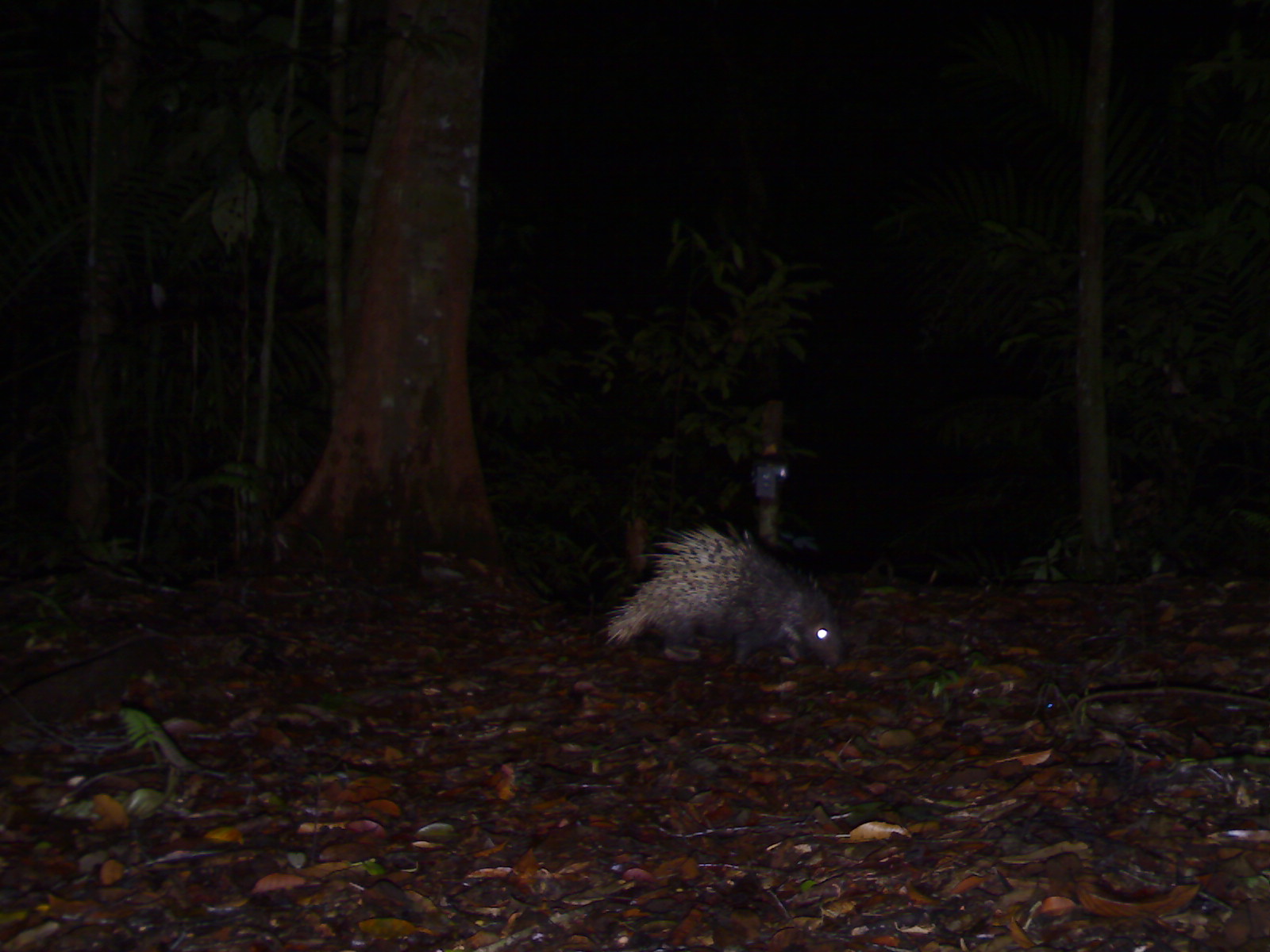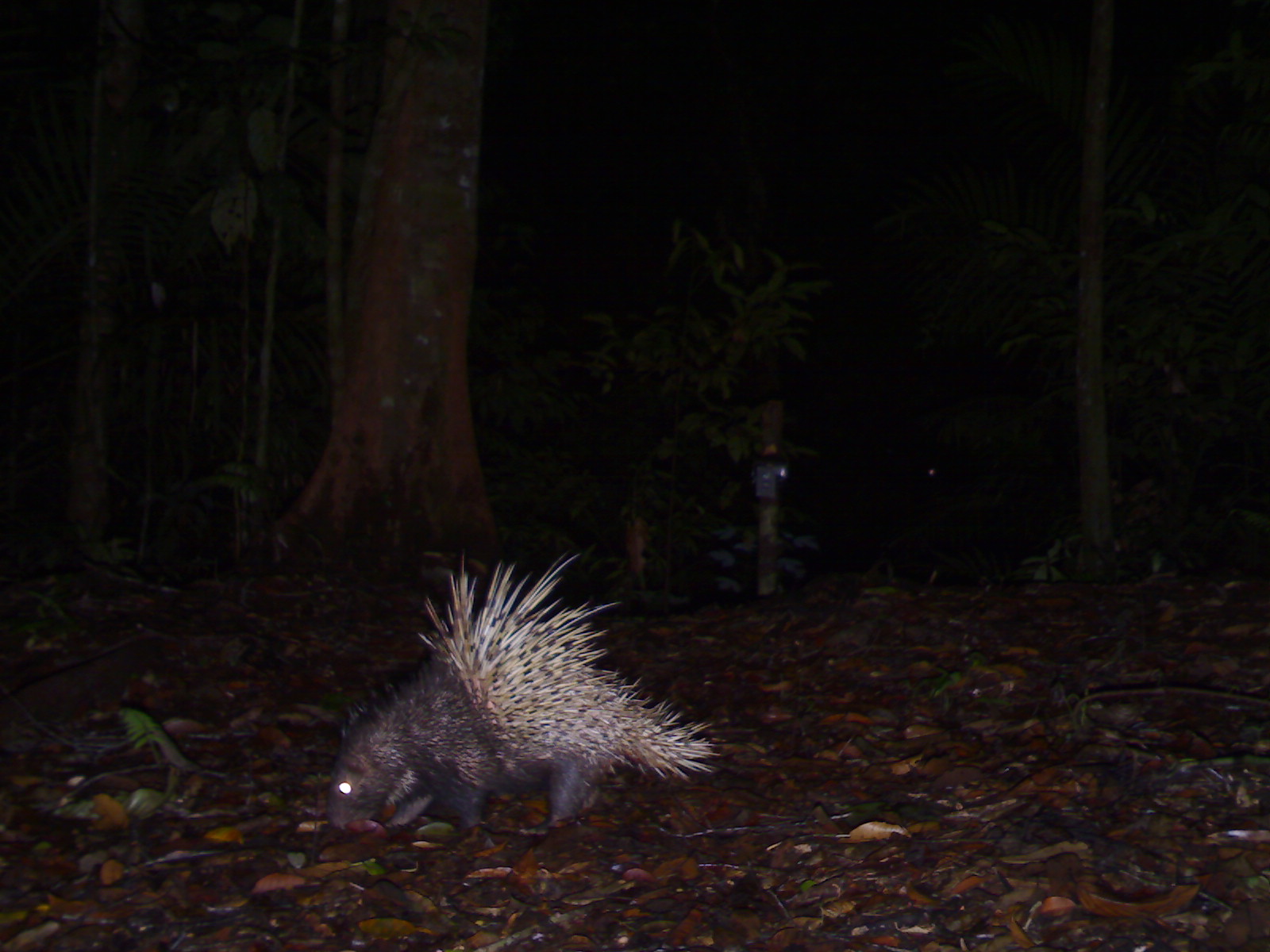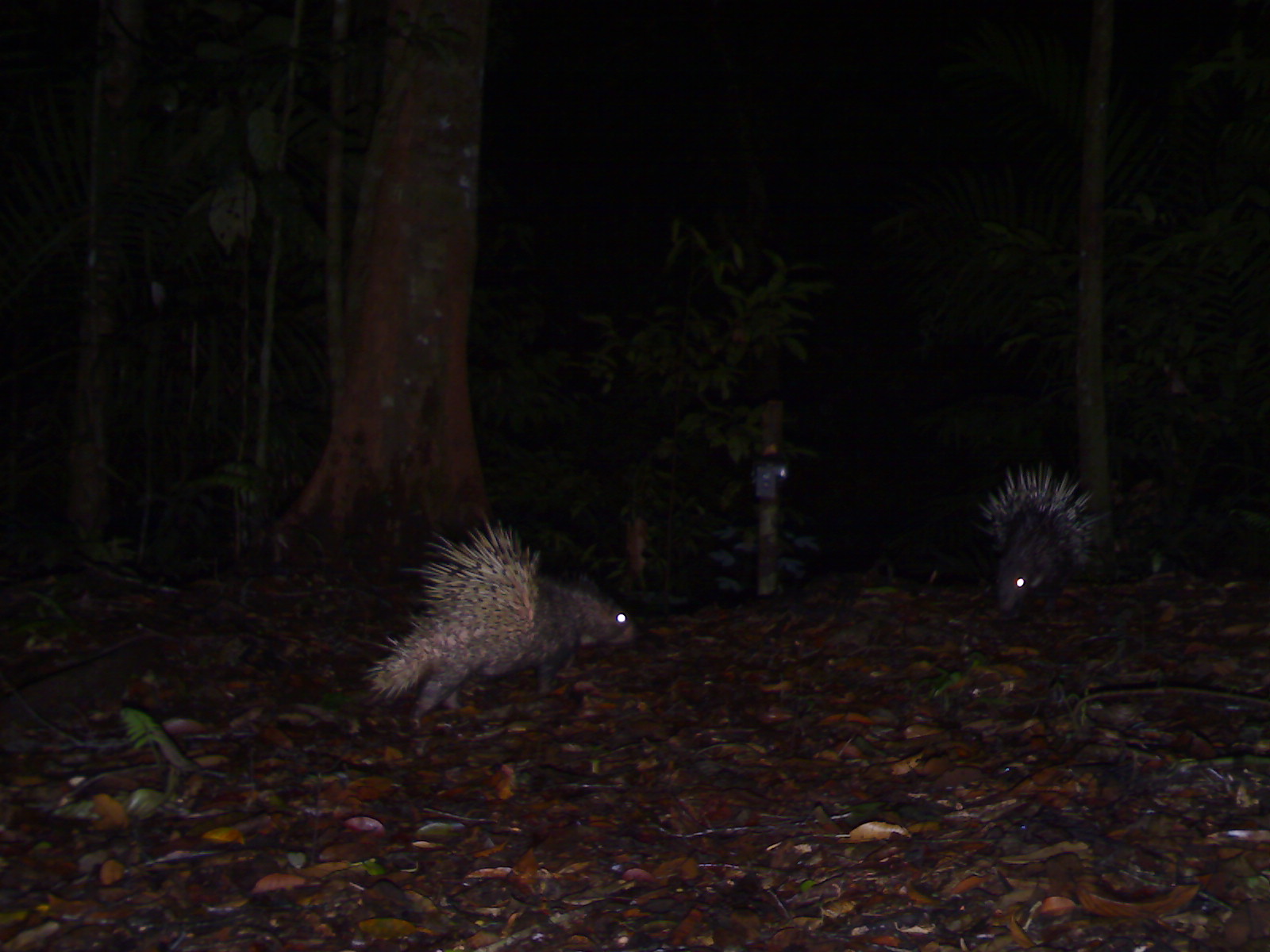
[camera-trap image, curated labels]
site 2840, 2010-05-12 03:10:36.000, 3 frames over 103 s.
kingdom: Animalia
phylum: Chordata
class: Mammalia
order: Rodentia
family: Hystricidae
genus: Hystrix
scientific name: Hystrix brachyura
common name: east asian porcupine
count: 1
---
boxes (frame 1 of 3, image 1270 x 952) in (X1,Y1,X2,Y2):
hystrix brachyura: (602,520,844,669)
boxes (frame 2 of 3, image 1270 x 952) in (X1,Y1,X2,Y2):
hystrix brachyura: (323,550,720,830)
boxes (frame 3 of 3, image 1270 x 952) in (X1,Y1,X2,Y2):
hystrix brachyura: (362,512,641,732); (974,456,1103,614)